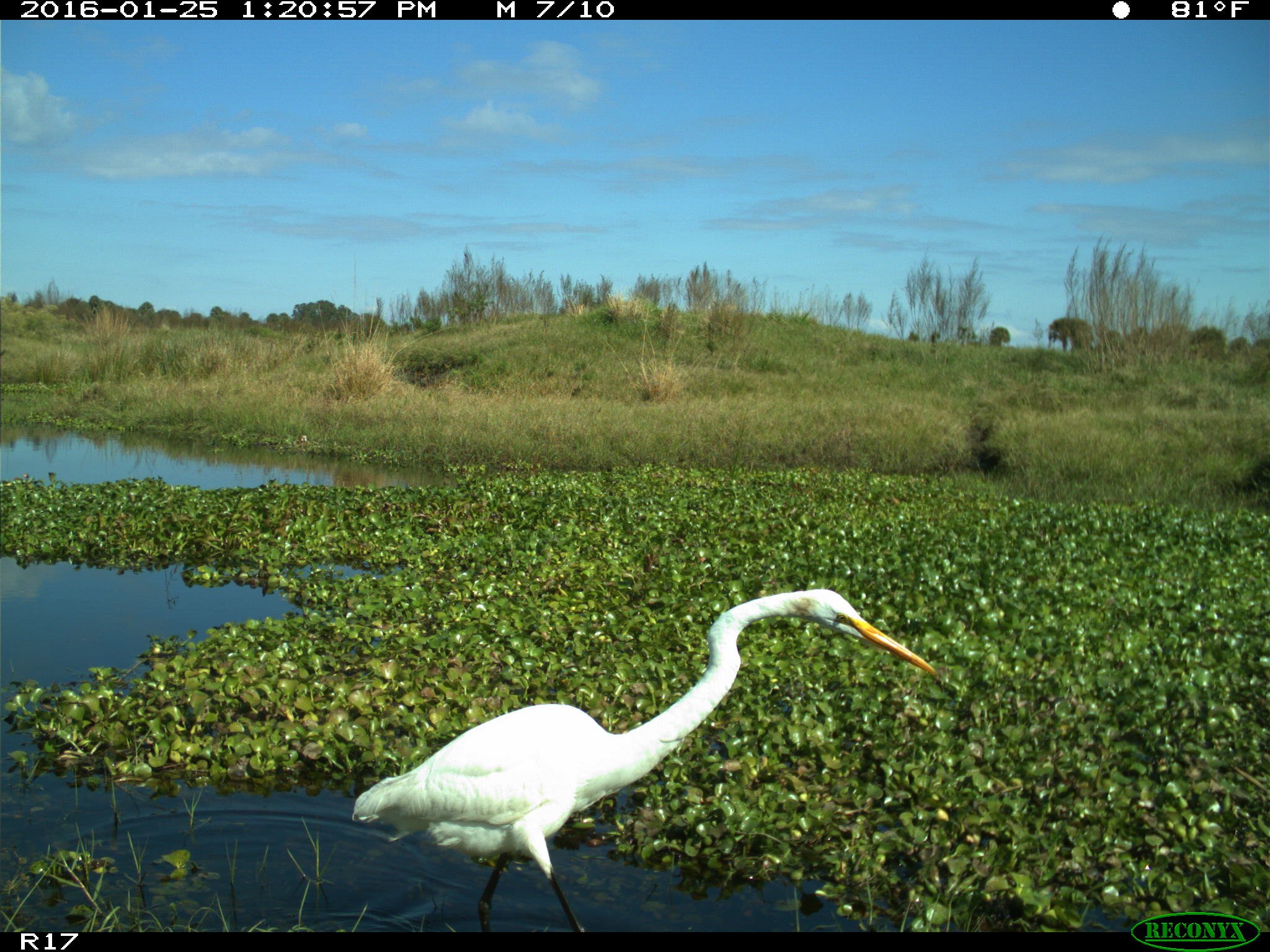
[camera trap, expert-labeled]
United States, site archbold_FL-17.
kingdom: Animalia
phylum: Chordata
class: Aves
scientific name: Aves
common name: birds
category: unidentified bird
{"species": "unidentified bird (birds) (Aves)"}